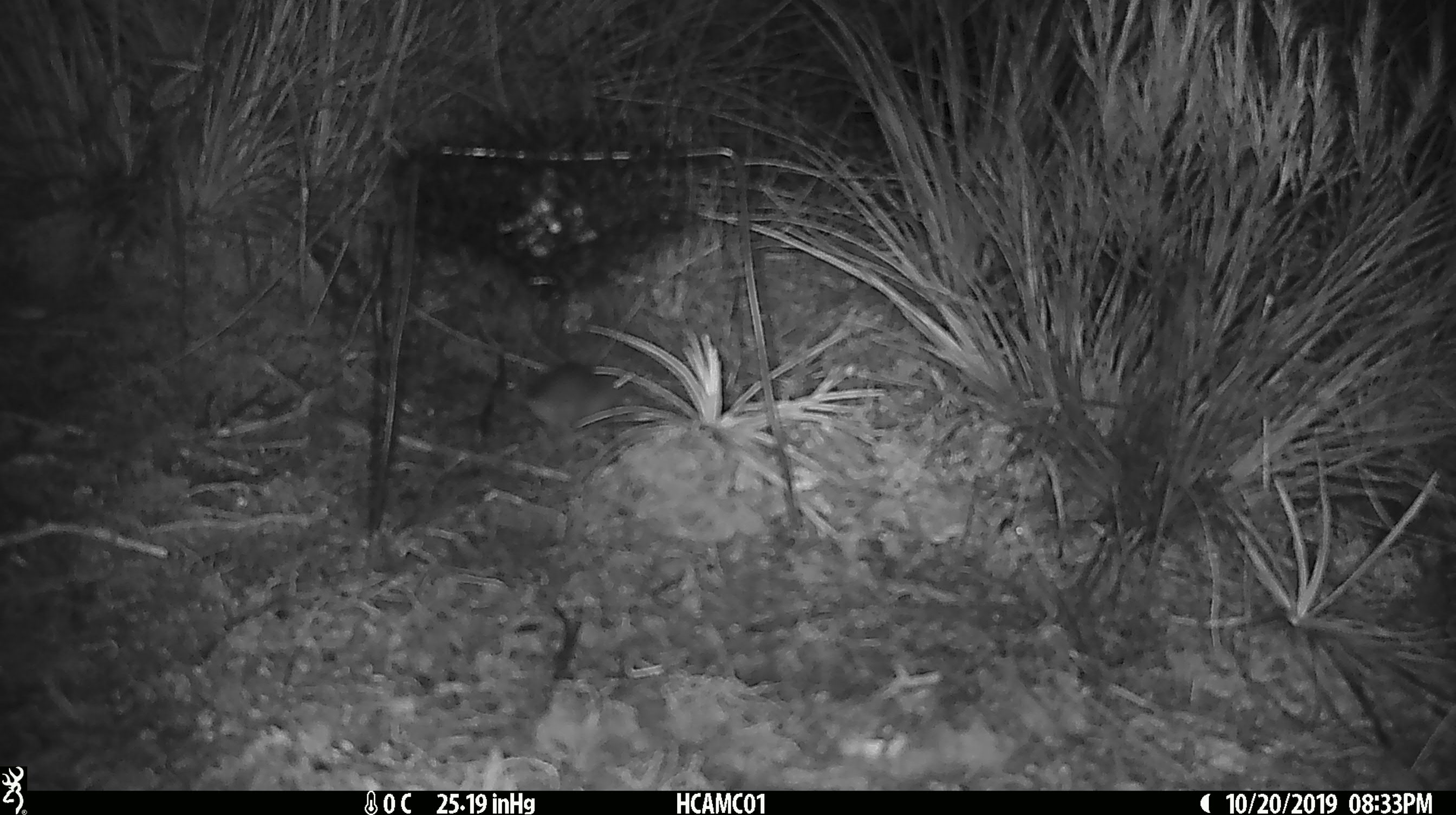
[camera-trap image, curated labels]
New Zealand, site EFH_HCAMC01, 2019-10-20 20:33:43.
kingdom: Animalia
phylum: Chordata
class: Mammalia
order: Rodentia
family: Muridae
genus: Mus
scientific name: Mus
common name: mouse